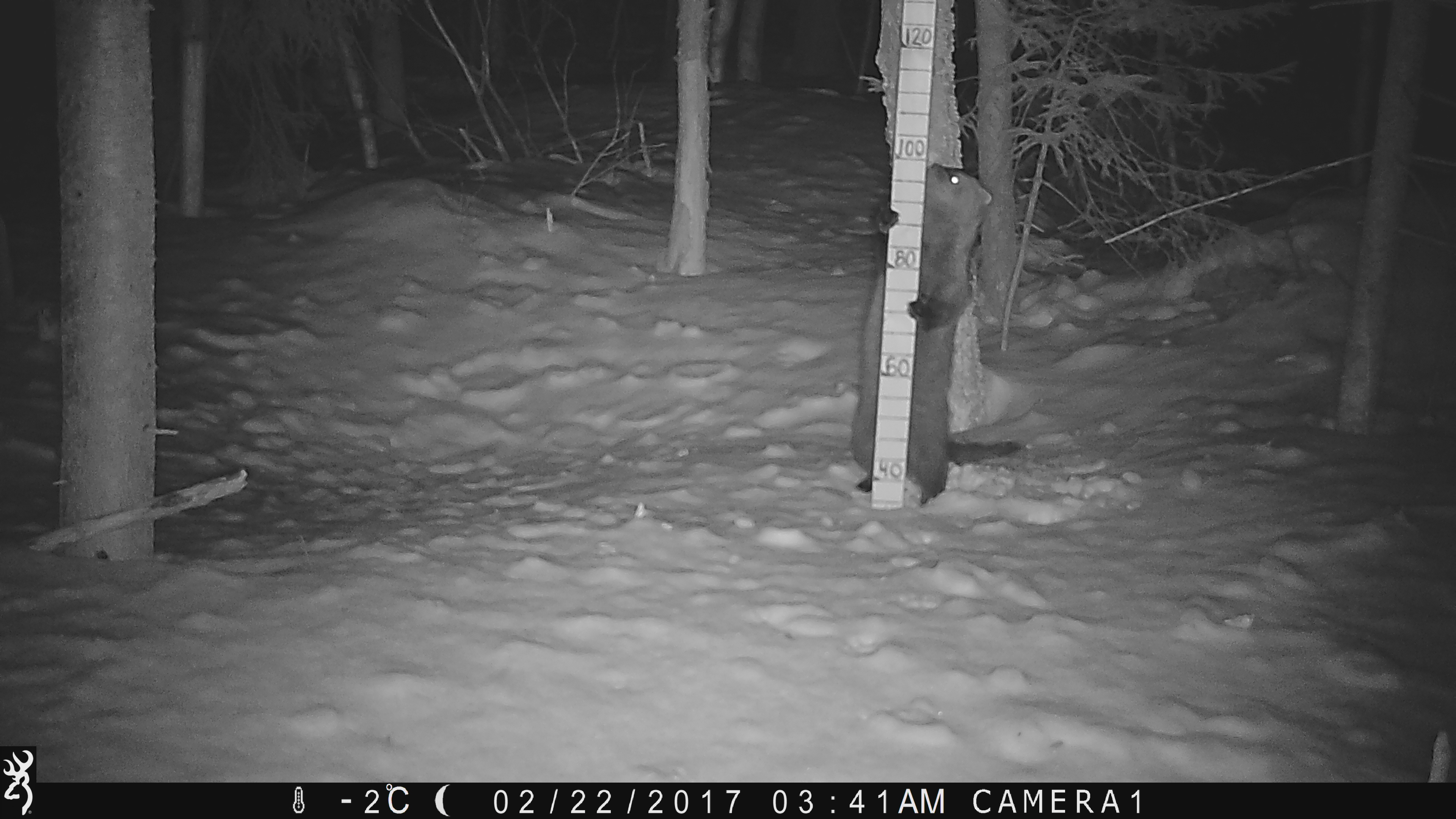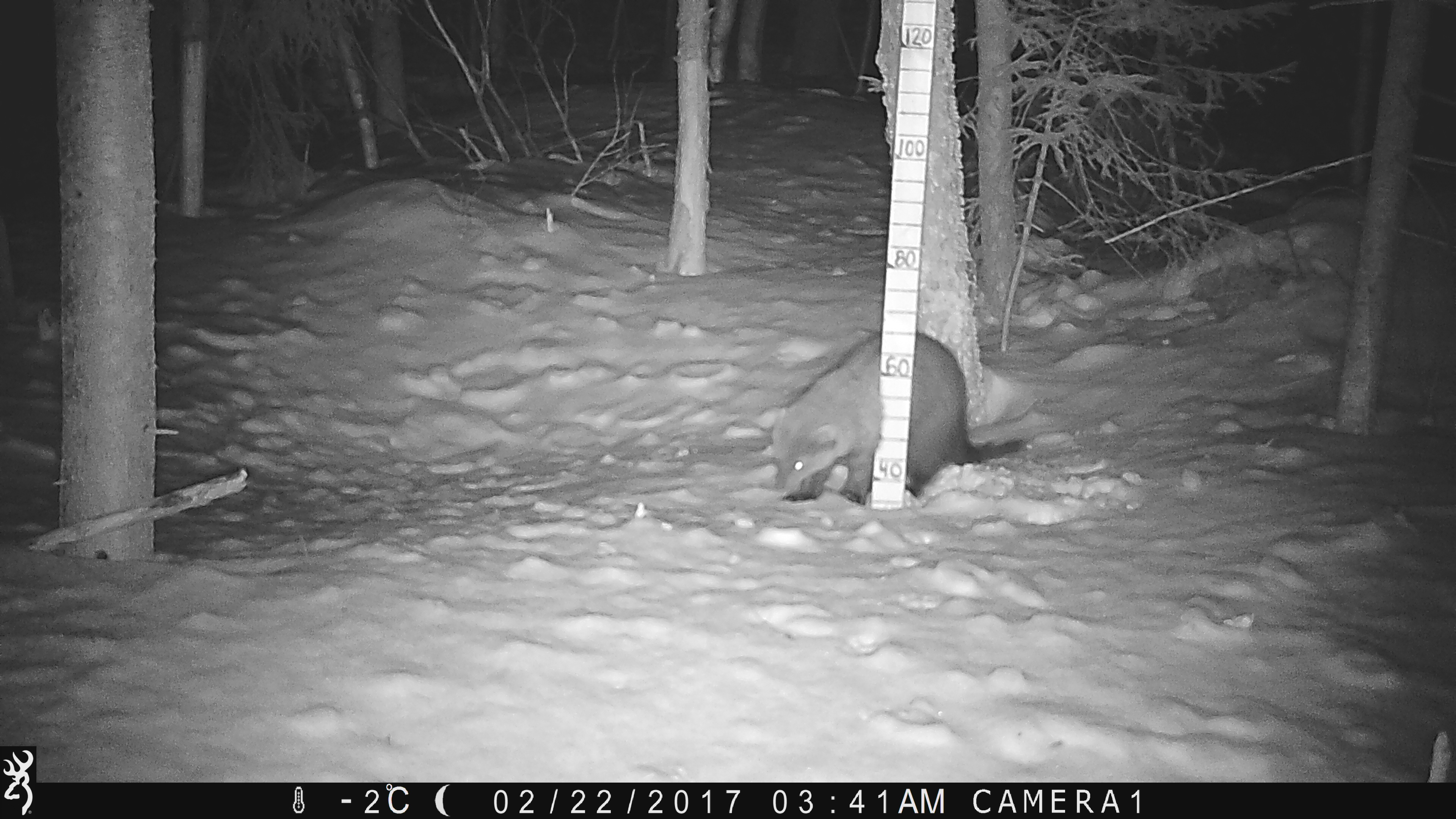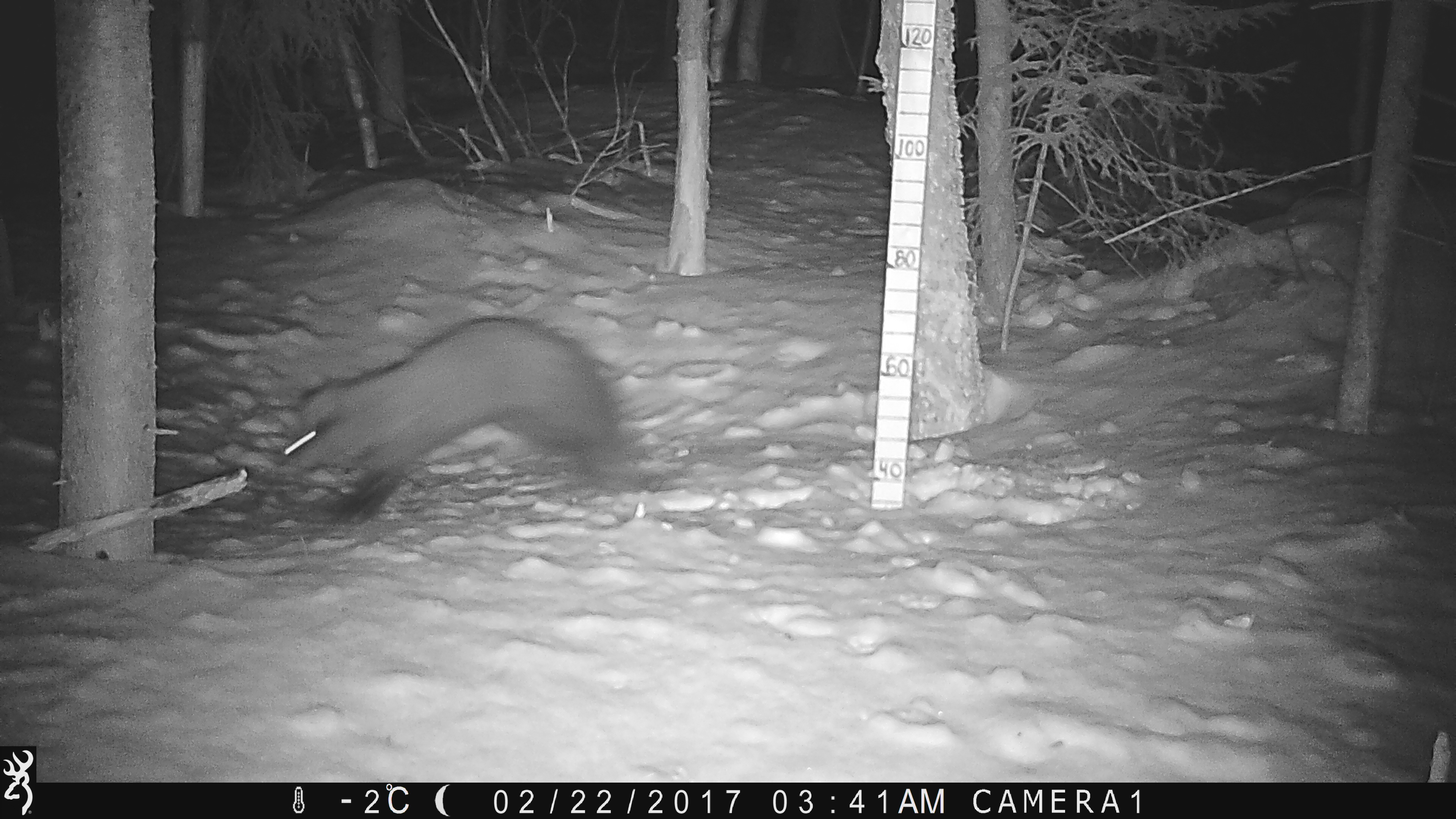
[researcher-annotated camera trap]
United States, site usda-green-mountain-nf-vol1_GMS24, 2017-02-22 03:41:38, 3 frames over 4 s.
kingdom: Animalia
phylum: Chordata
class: Mammalia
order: Carnivora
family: Mustelidae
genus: Pekania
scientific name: Pekania pennanti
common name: fisher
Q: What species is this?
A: Fisher (Pekania pennanti).